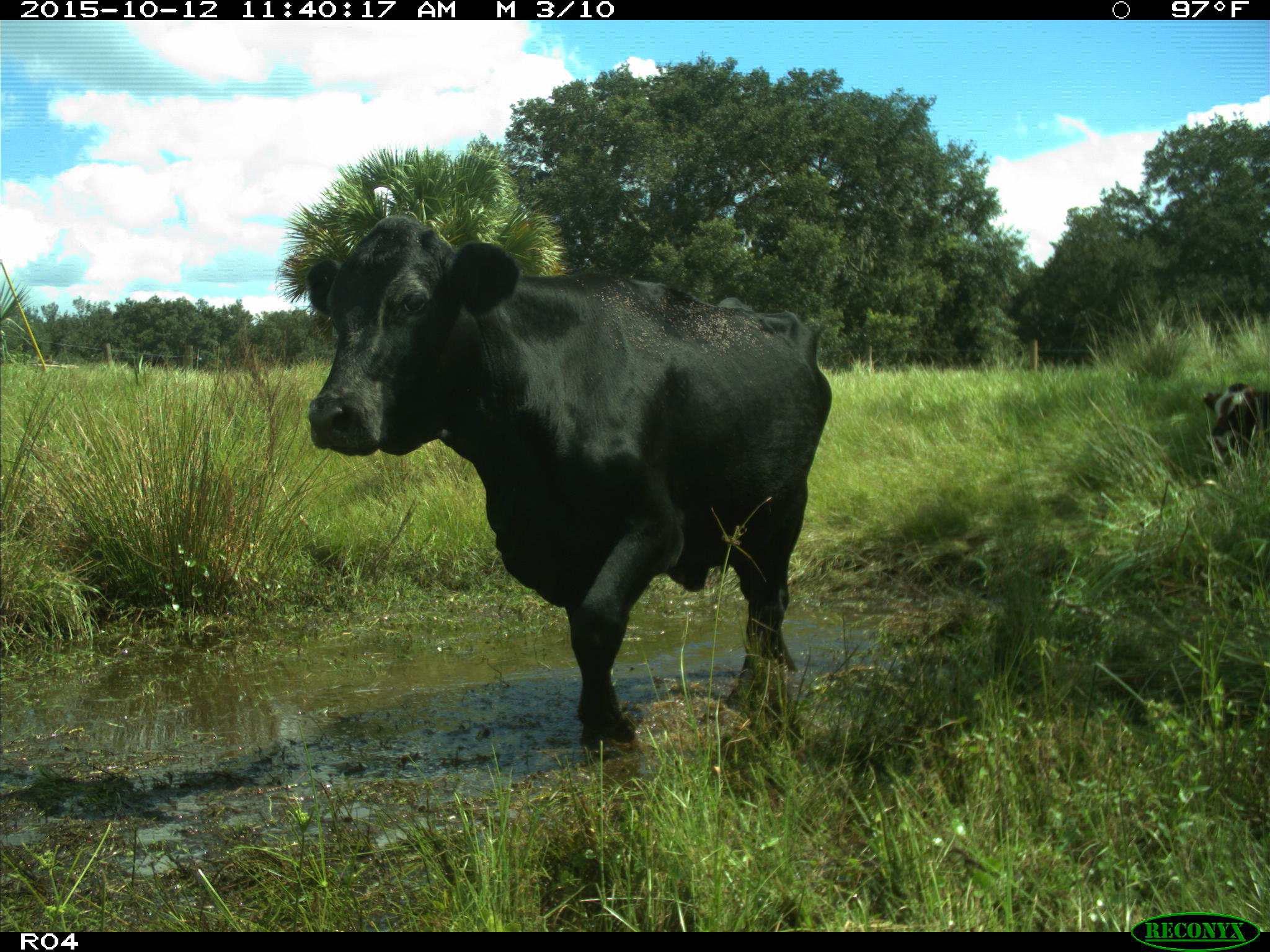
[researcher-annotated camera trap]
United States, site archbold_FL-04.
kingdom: Animalia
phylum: Chordata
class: Mammalia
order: Artiodactyla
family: Bovidae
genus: Bos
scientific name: Bos taurus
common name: domestic cow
Bos taurus (domestic cow).